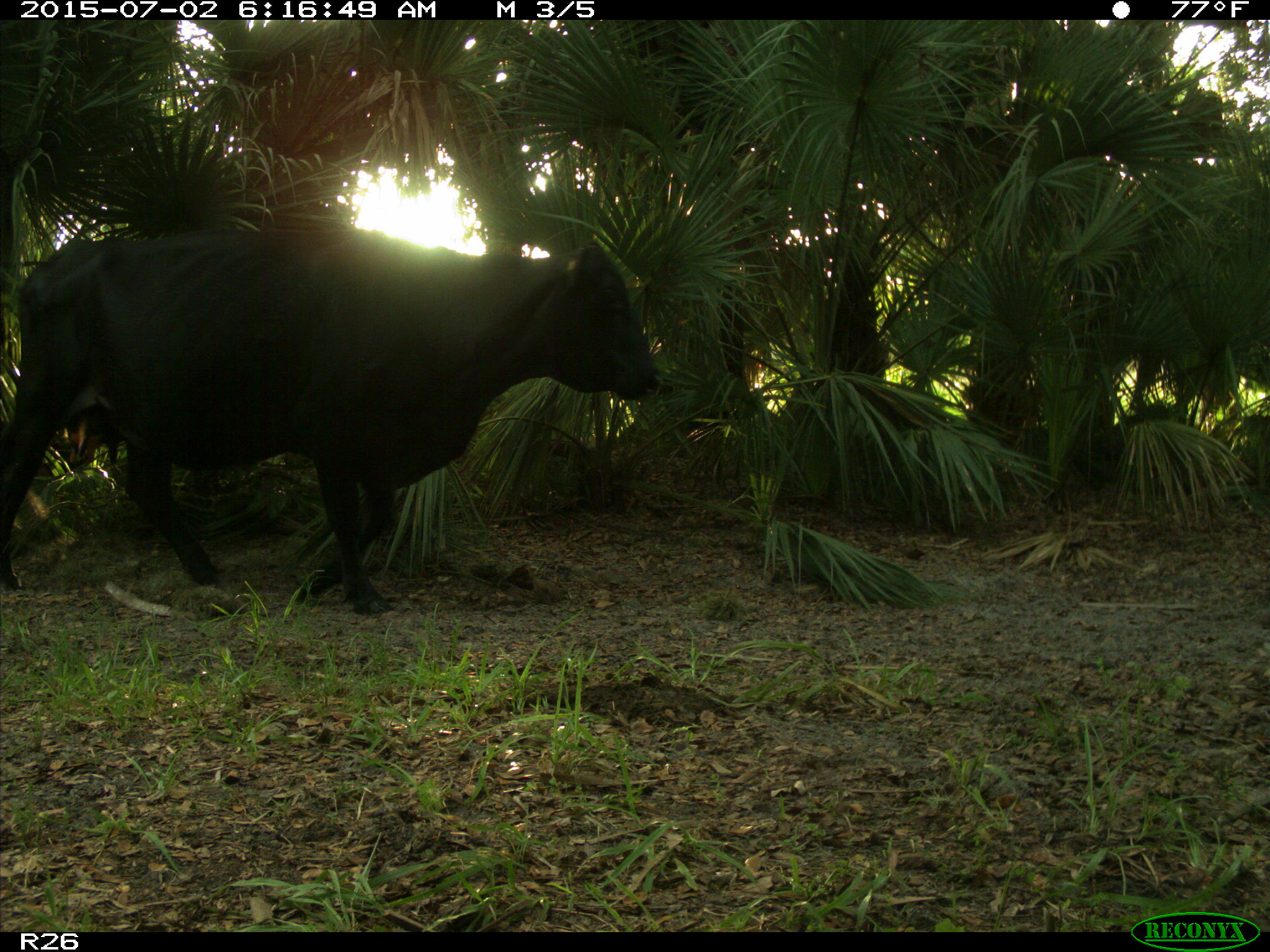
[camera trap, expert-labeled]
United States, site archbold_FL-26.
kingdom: Animalia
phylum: Chordata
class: Mammalia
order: Artiodactyla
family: Bovidae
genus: Bos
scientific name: Bos taurus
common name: domestic cow